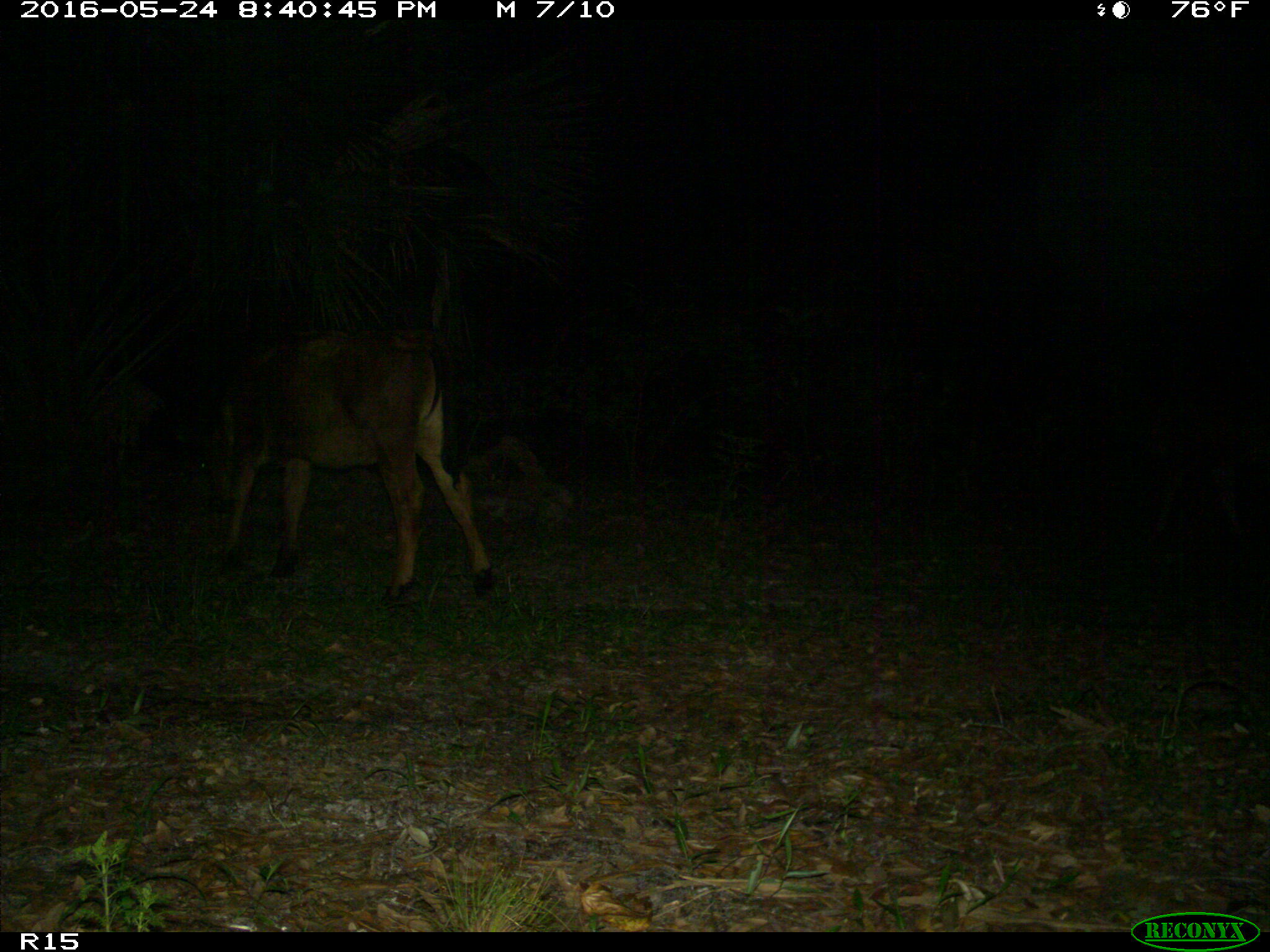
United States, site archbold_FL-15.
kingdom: Animalia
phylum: Chordata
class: Mammalia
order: Artiodactyla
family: Bovidae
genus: Bos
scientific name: Bos taurus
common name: domestic cow